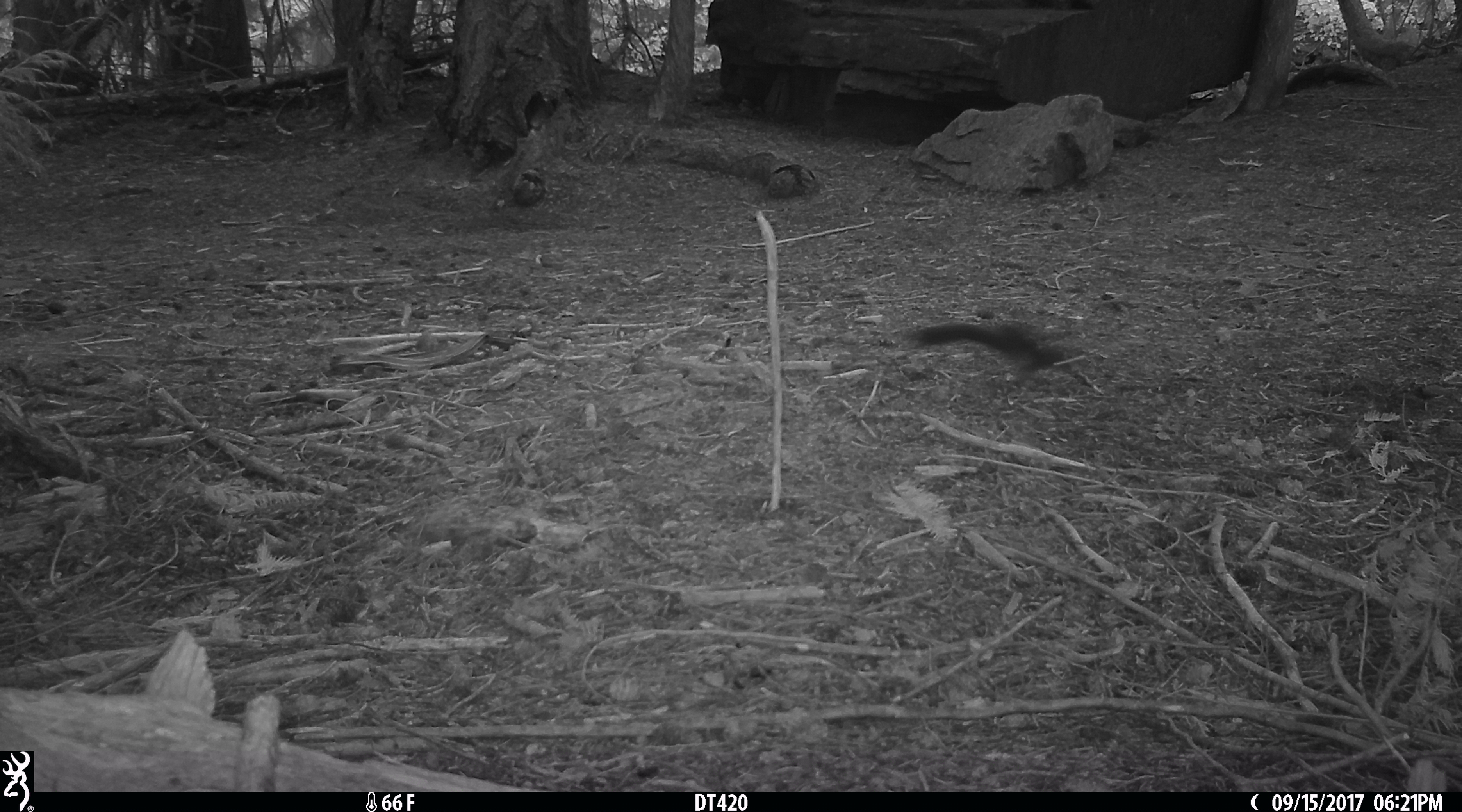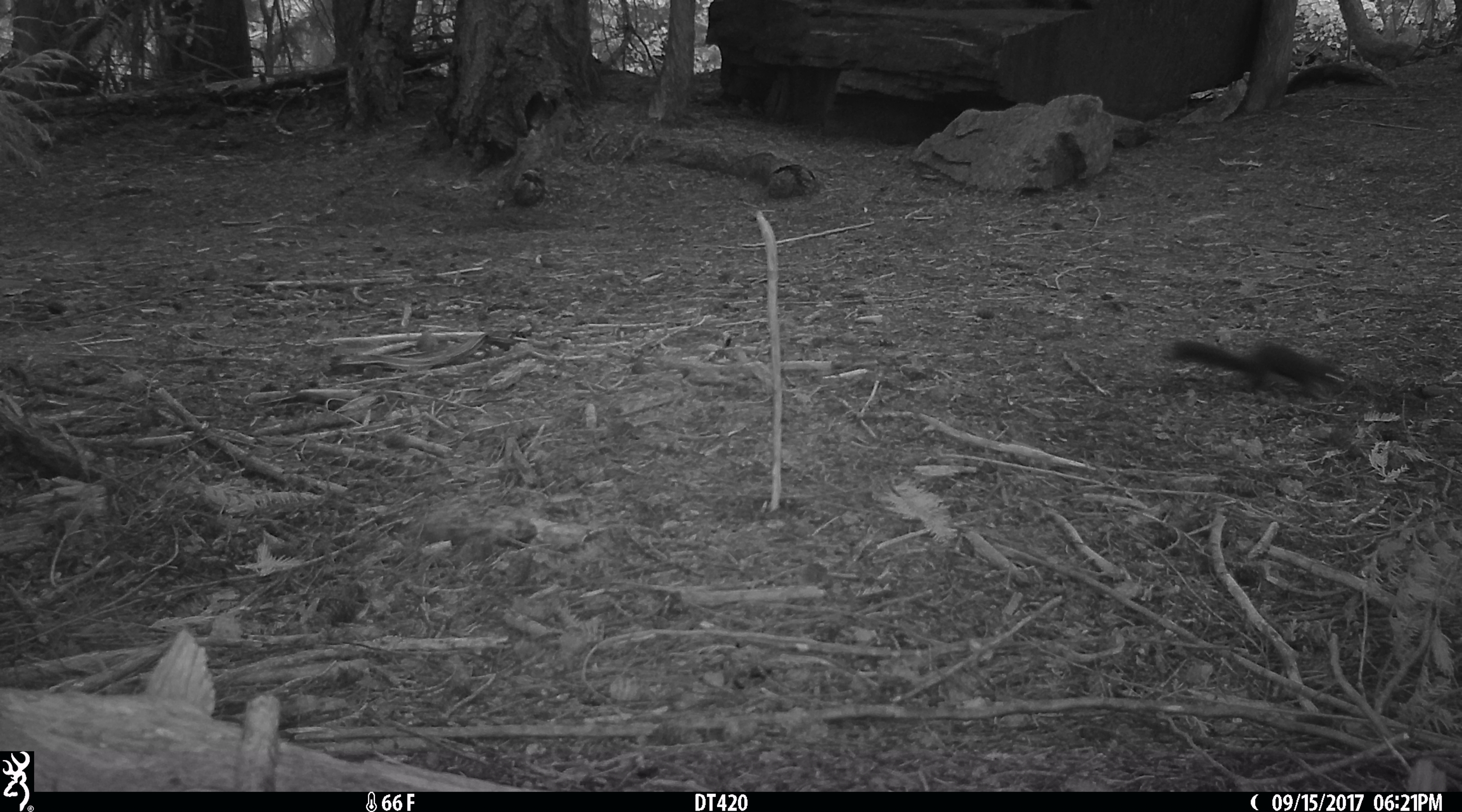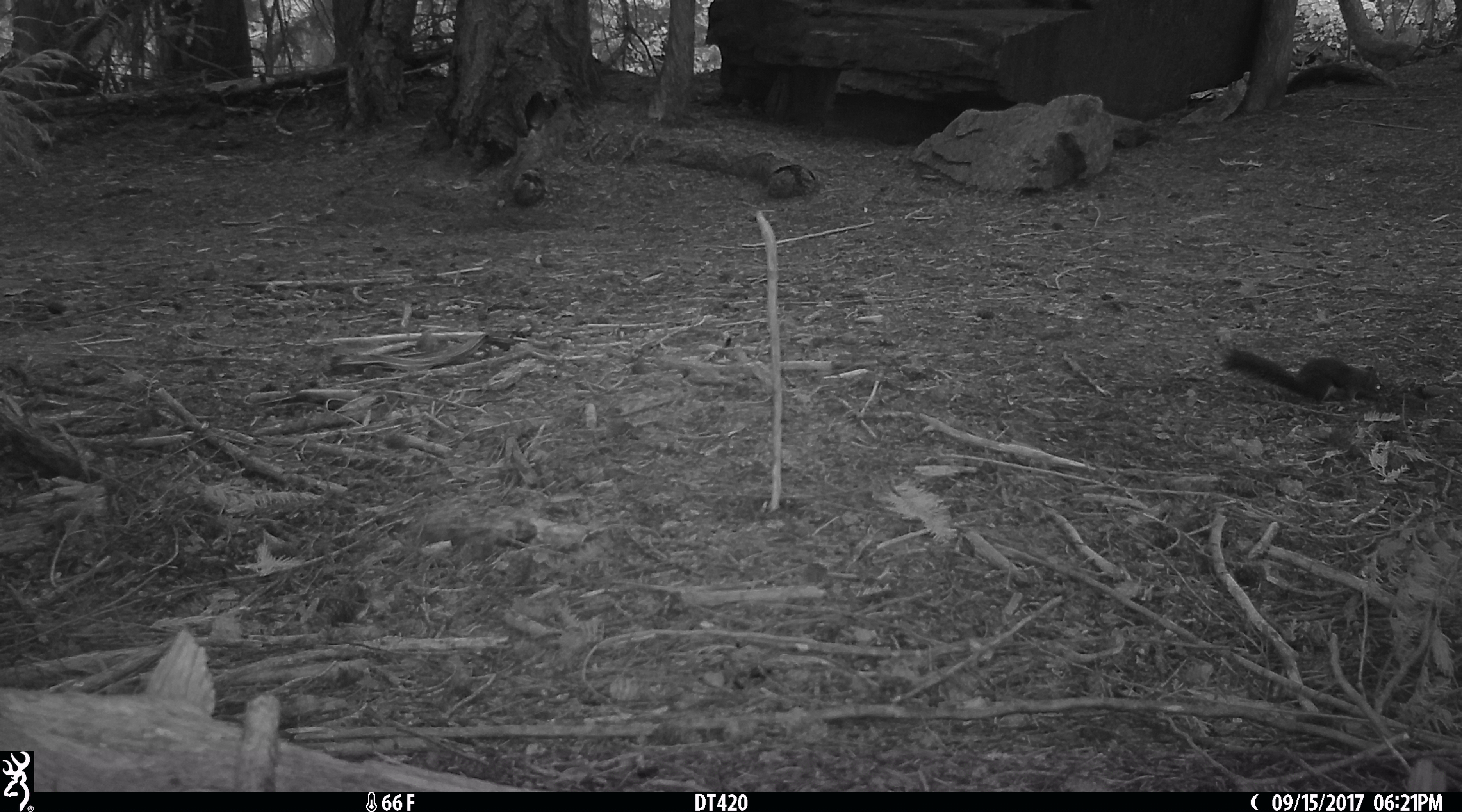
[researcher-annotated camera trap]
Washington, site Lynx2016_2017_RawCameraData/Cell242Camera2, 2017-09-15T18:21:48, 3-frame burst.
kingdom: Animalia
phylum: Chordata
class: Mammalia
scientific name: Mammalia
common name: small mammal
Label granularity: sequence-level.